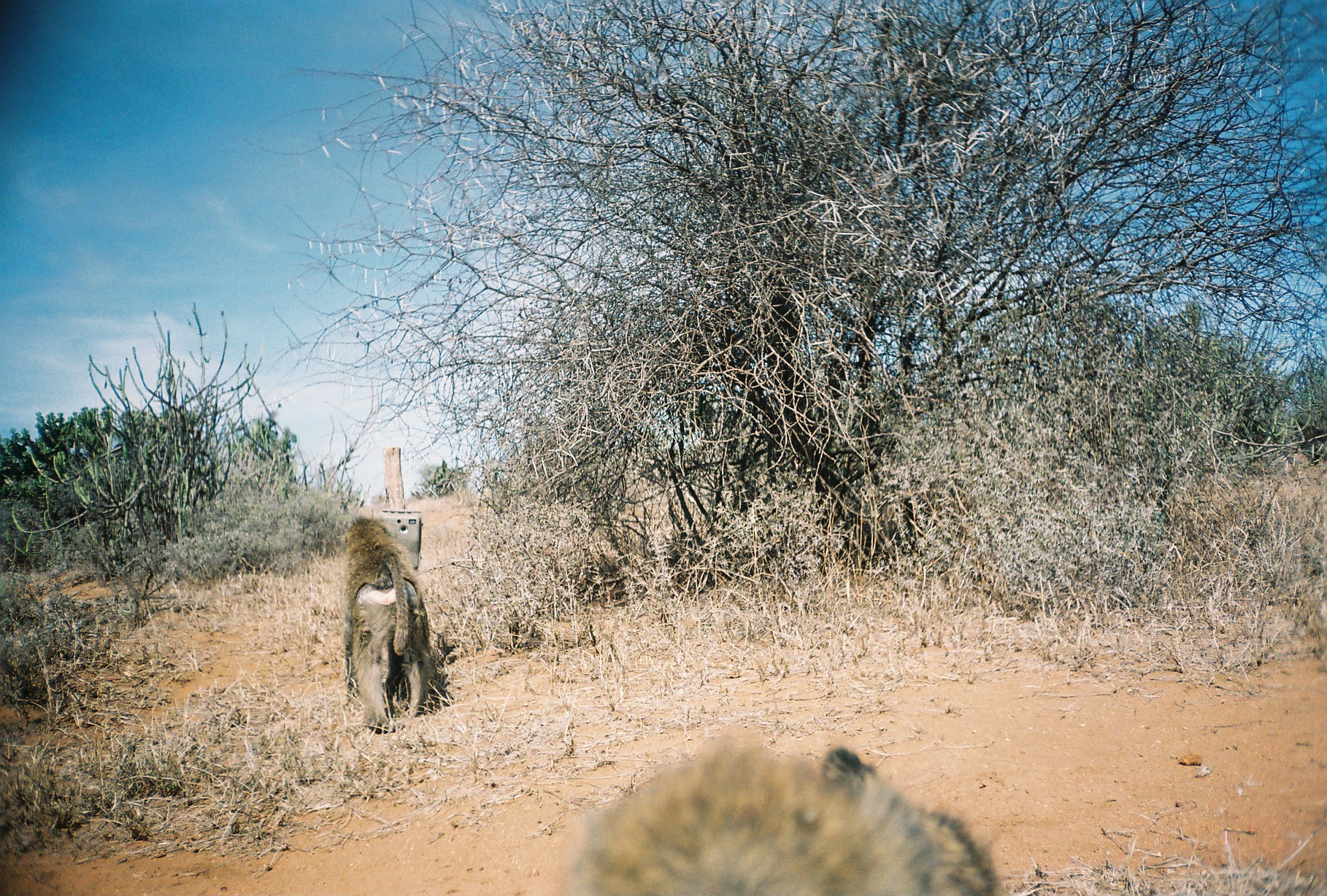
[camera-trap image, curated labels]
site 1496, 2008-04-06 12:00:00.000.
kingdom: Animalia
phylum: Chordata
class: Mammalia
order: Primates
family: Cercopithecidae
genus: Papio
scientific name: Papio anubis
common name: olive baboon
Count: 2.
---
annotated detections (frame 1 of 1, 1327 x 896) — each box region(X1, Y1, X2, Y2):
papio anubis: region(547, 721, 1000, 895); region(338, 515, 429, 733)